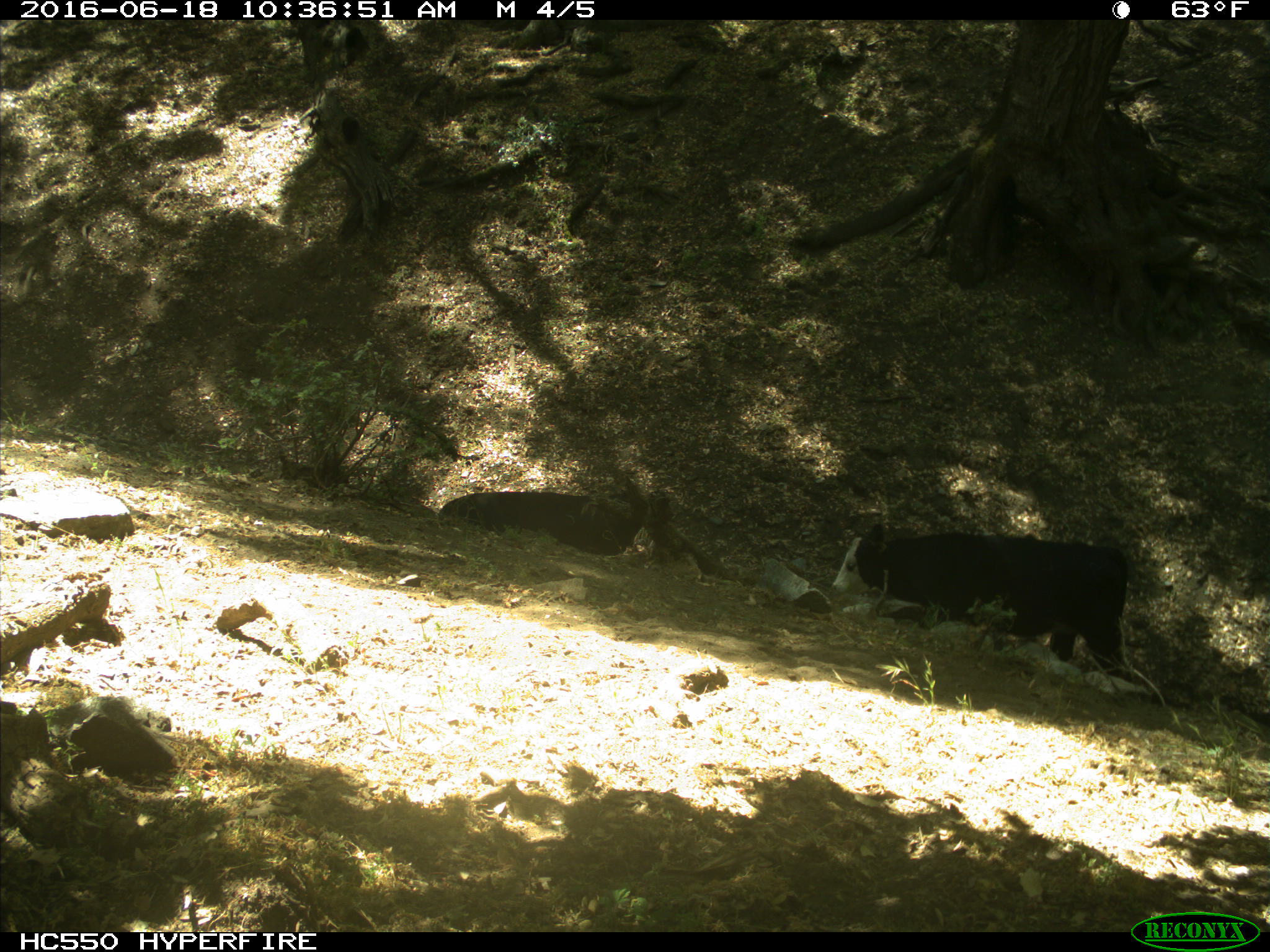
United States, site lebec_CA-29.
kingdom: Animalia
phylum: Chordata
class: Mammalia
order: Artiodactyla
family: Bovidae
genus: Bos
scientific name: Bos taurus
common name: domestic cow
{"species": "Bos taurus (domestic cow)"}